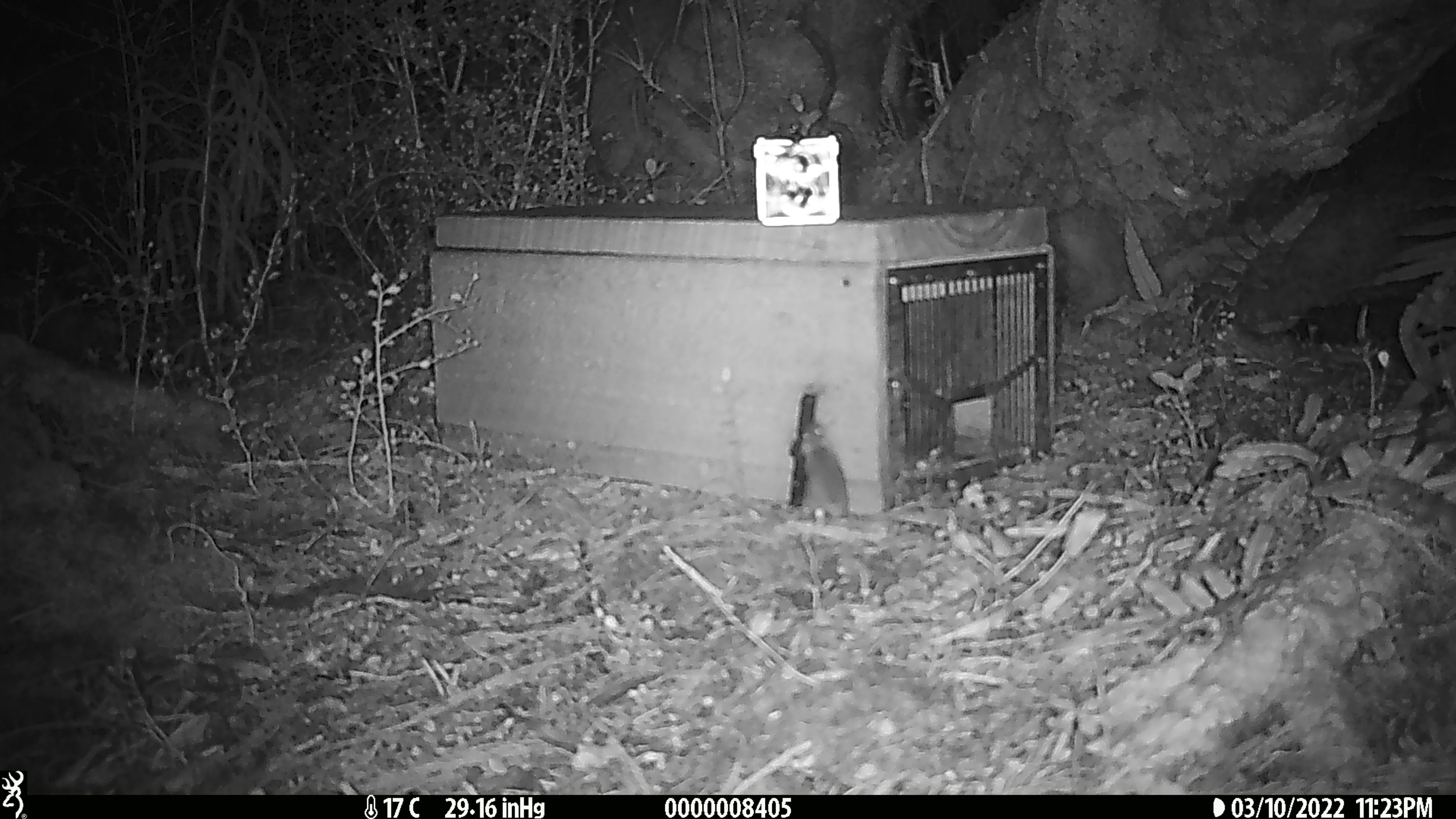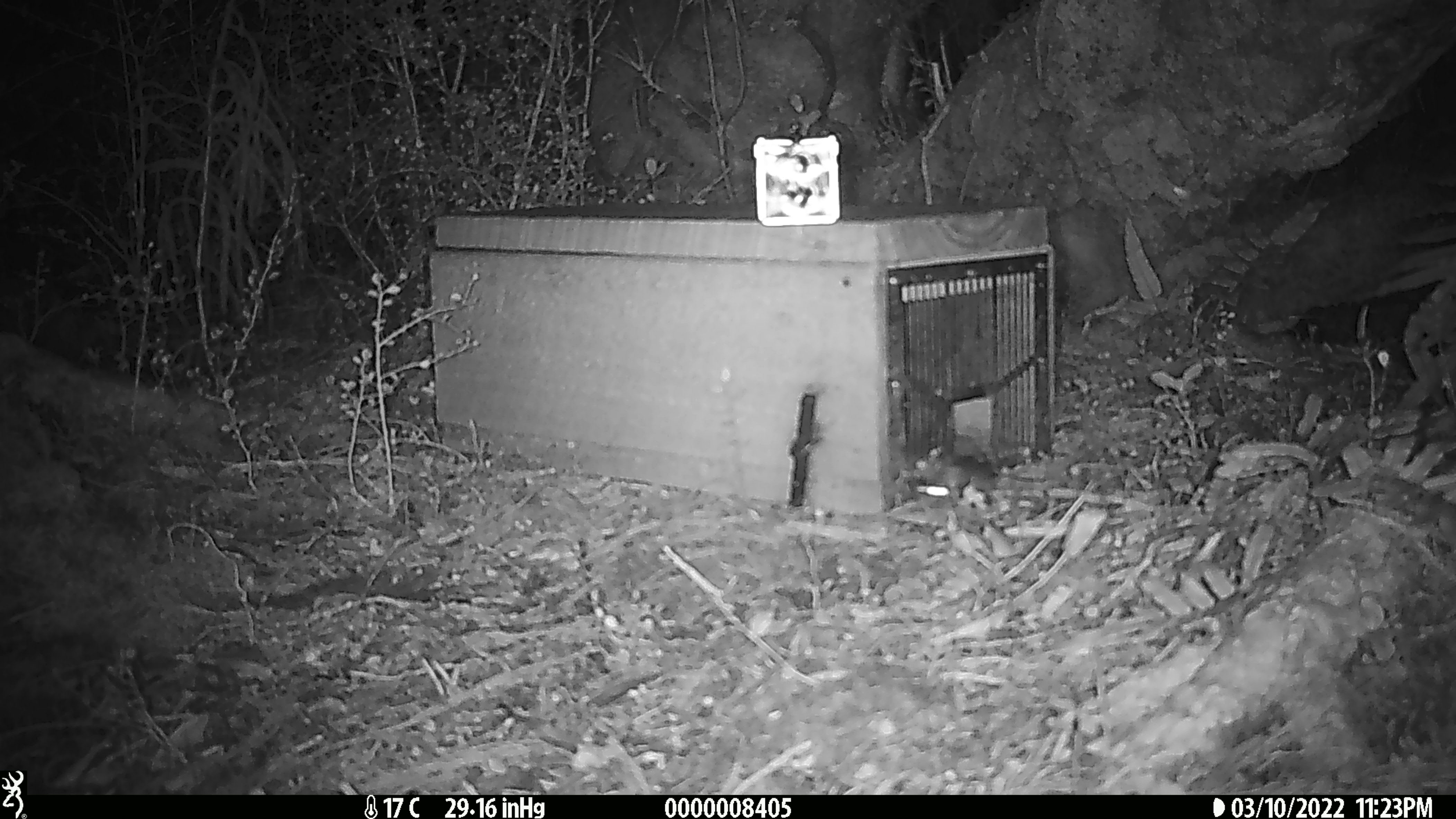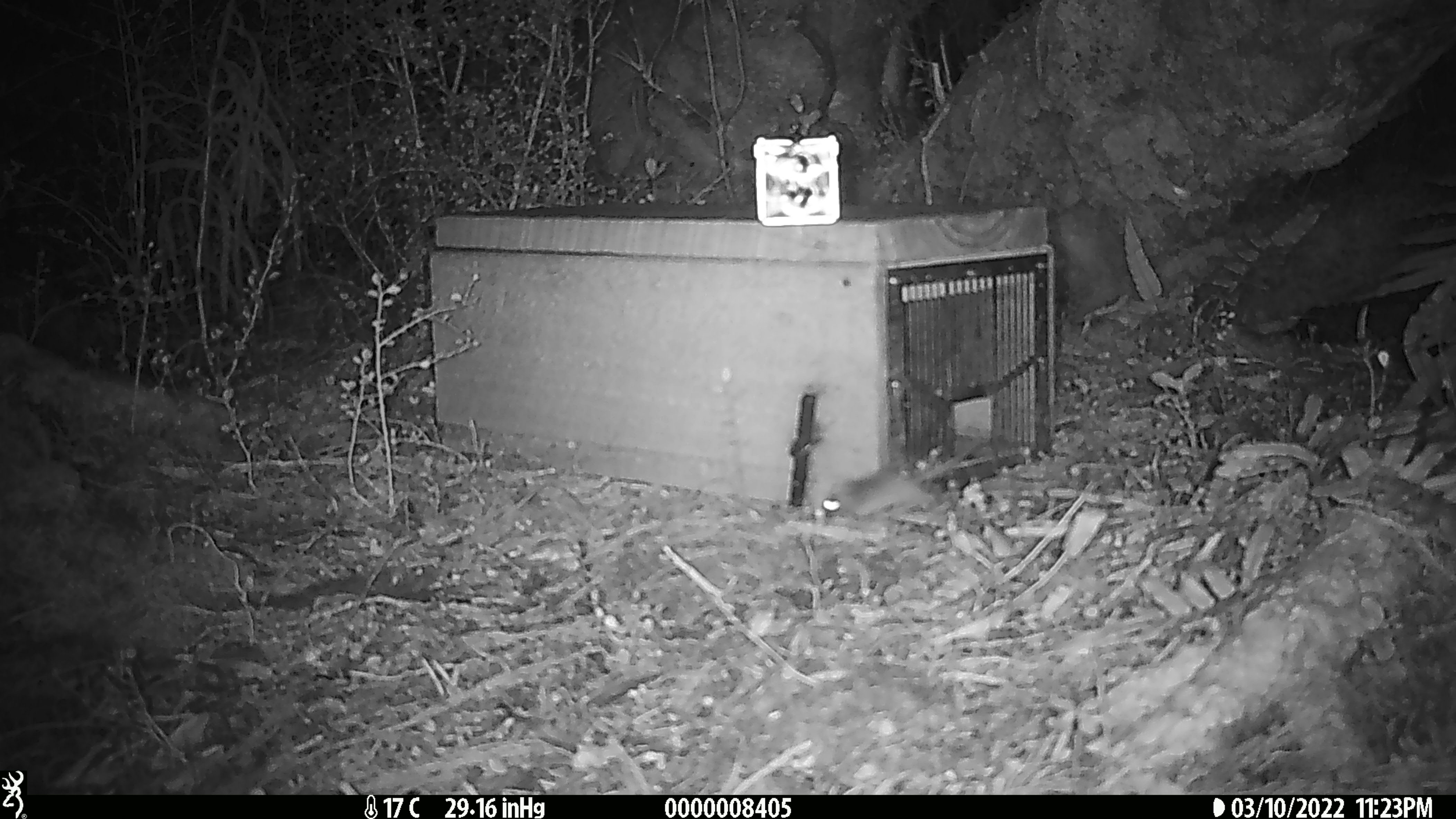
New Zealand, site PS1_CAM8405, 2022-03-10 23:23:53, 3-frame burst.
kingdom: Animalia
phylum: Chordata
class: Mammalia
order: Rodentia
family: Muridae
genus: Mus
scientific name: Mus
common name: mouse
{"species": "mouse (Mus)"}